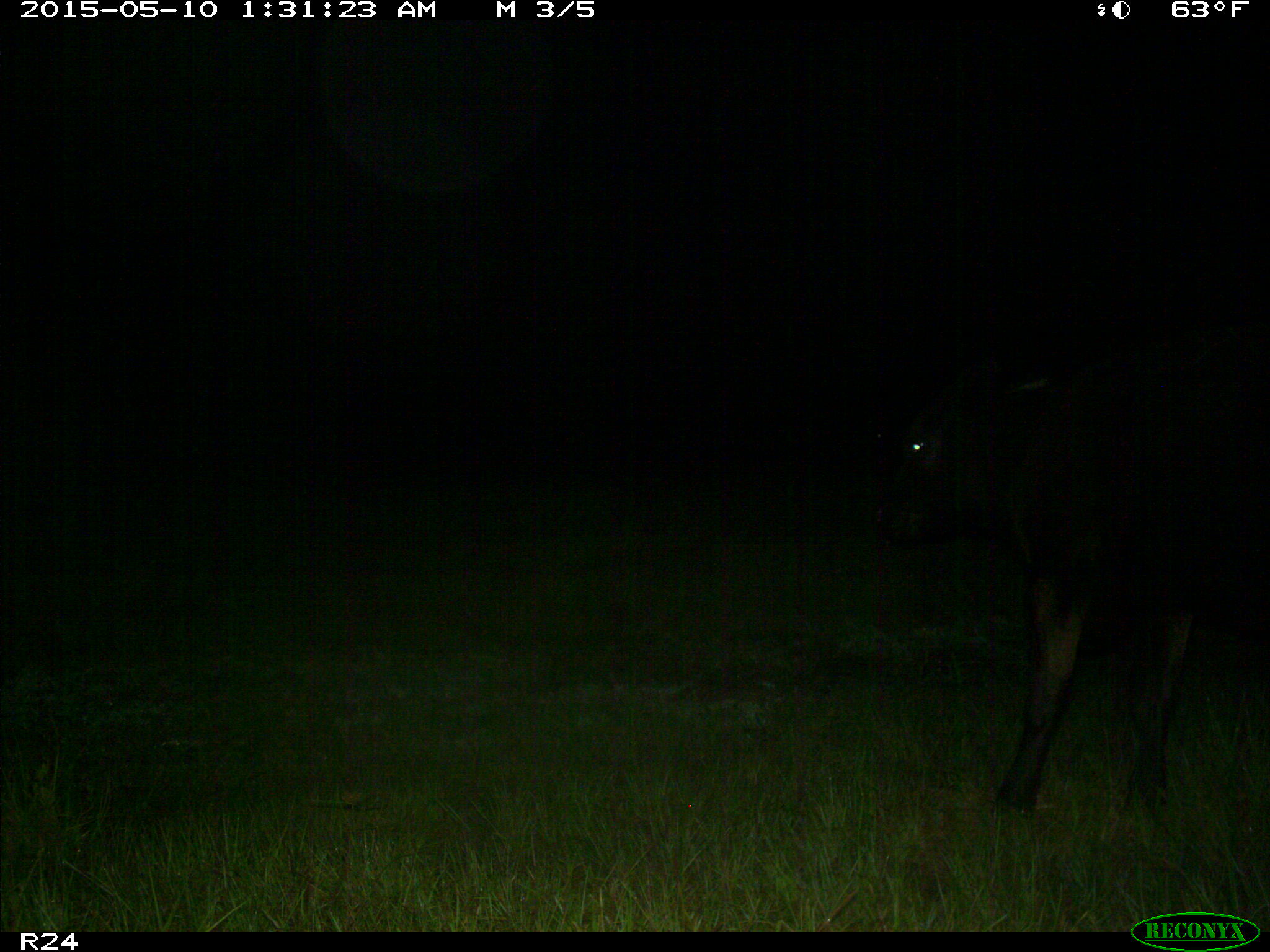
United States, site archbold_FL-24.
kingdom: Animalia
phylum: Chordata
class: Mammalia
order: Artiodactyla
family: Bovidae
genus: Bos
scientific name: Bos taurus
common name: domestic cow